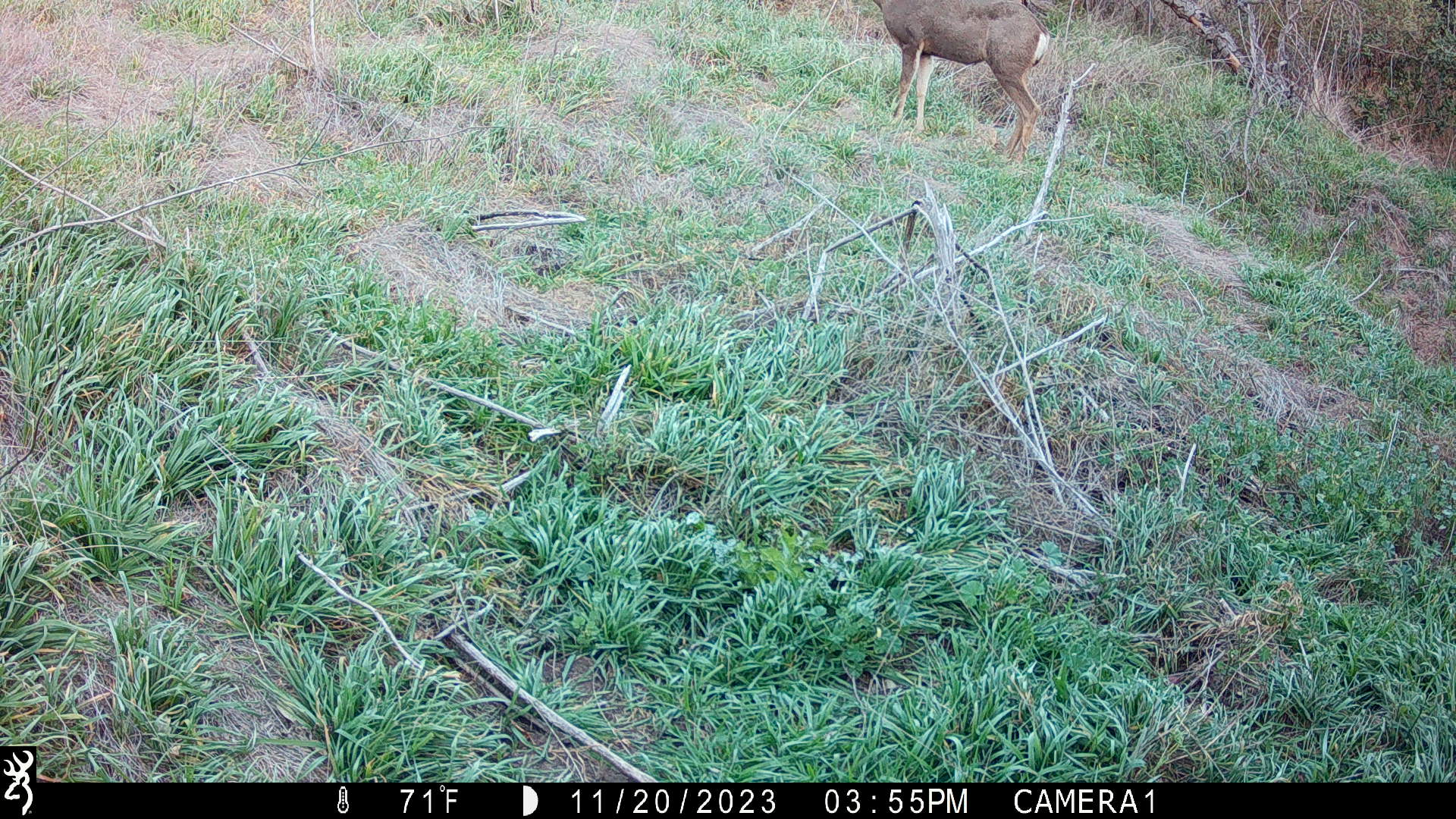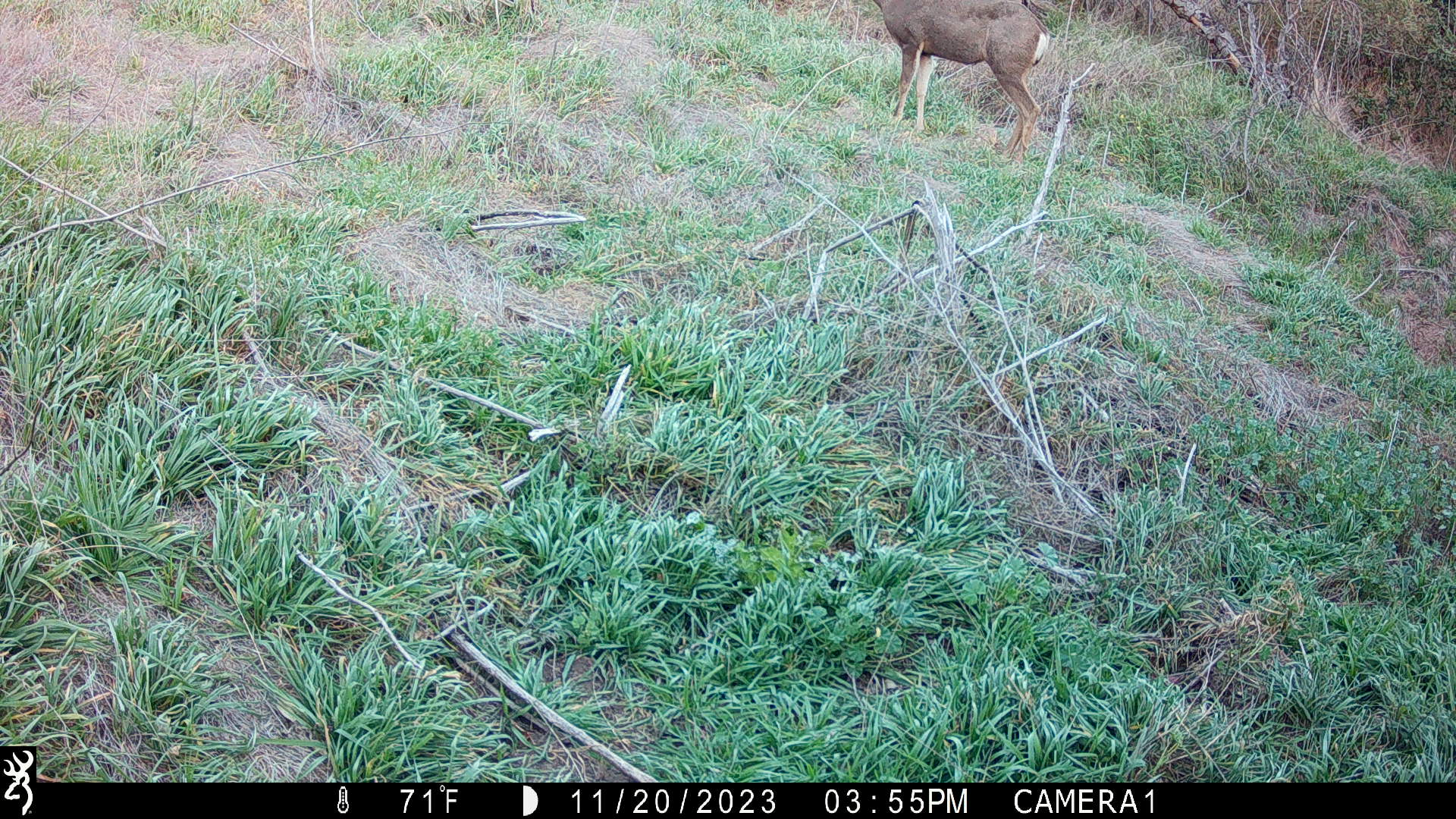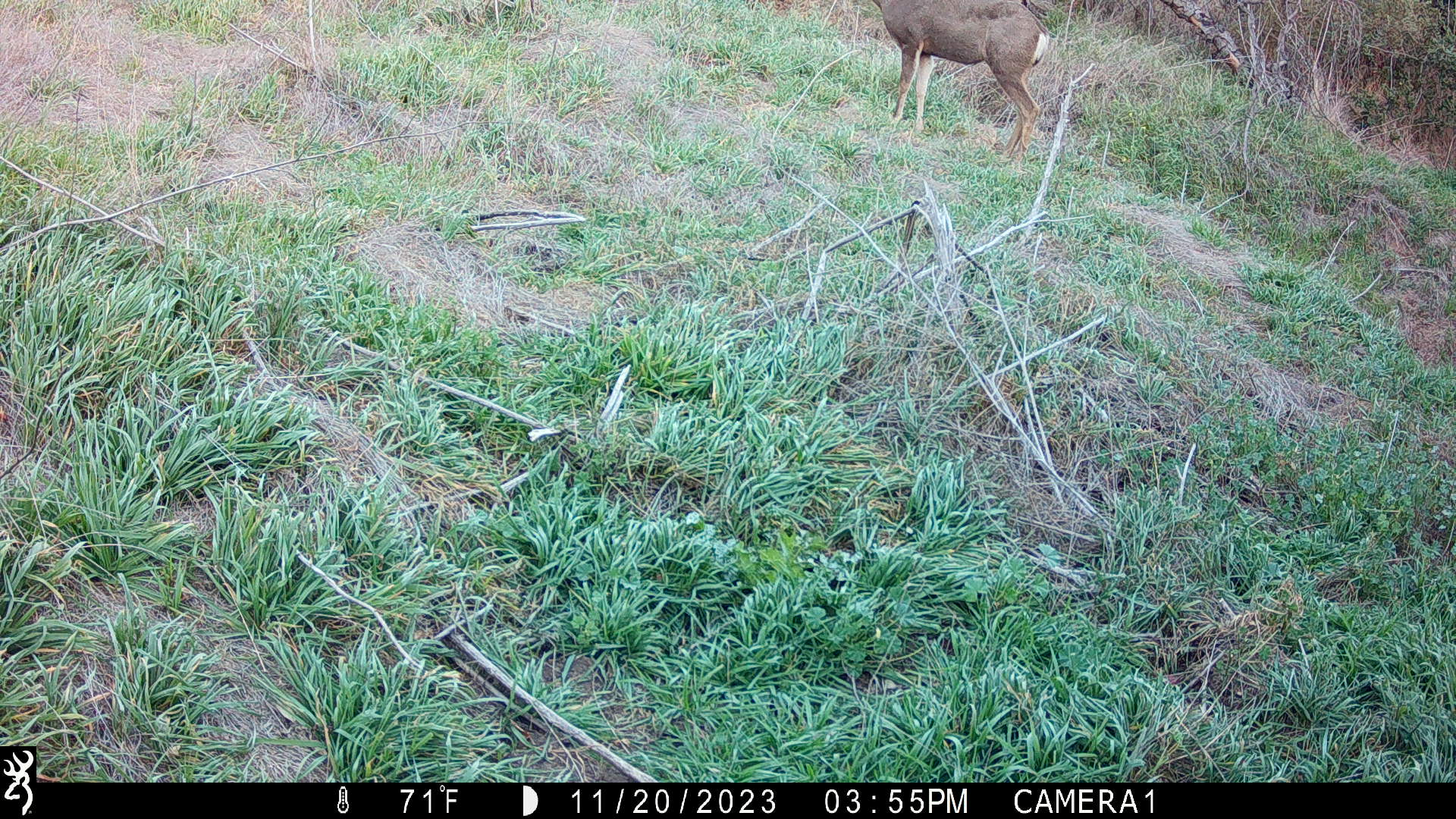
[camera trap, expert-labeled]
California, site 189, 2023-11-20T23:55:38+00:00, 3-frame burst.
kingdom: Animalia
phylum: Chordata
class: Mammalia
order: Artiodactyla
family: Cervidae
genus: Odocoileus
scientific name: Odocoileus hemionus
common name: mule deer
Mule deer (Odocoileus hemionus).